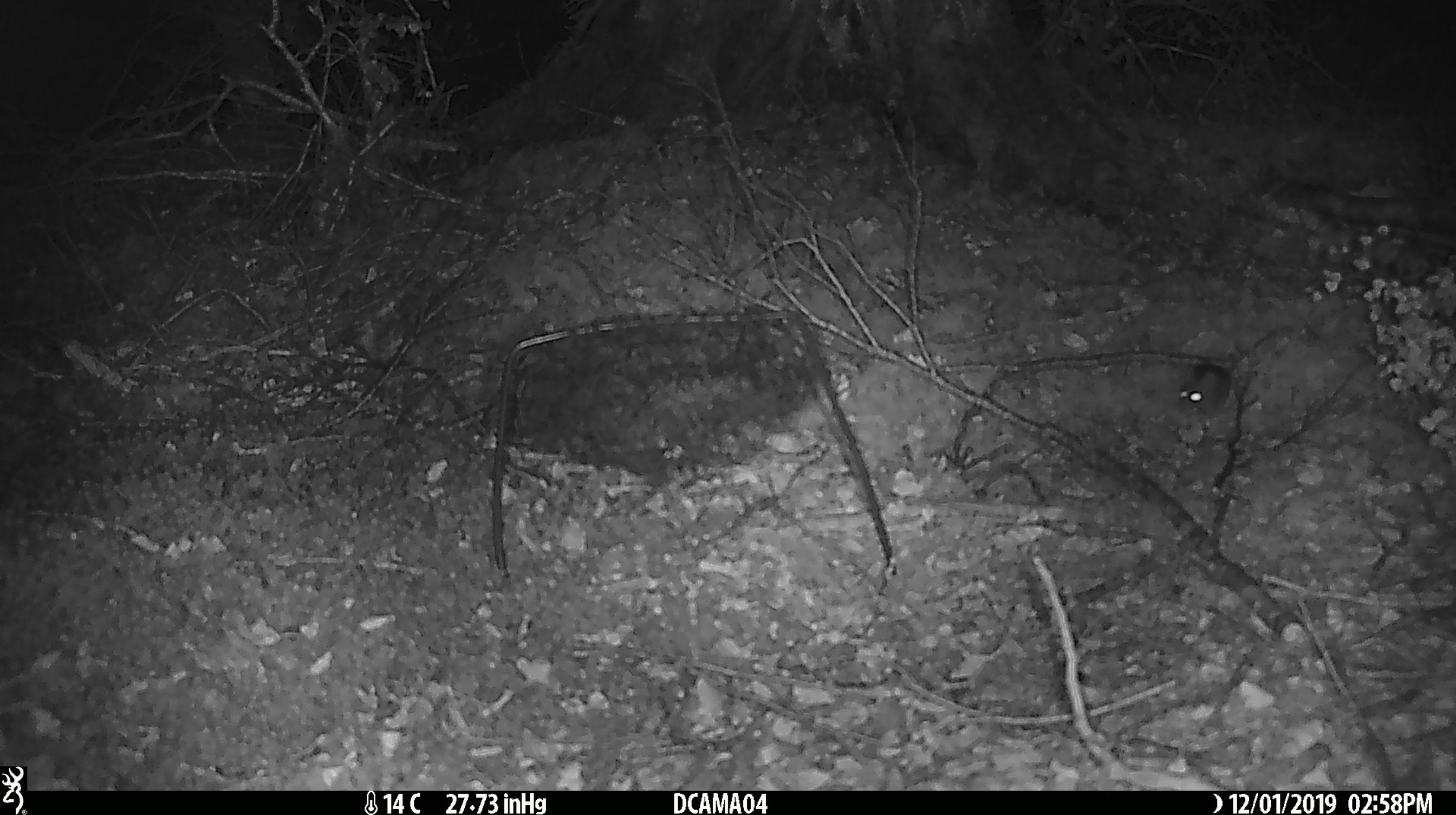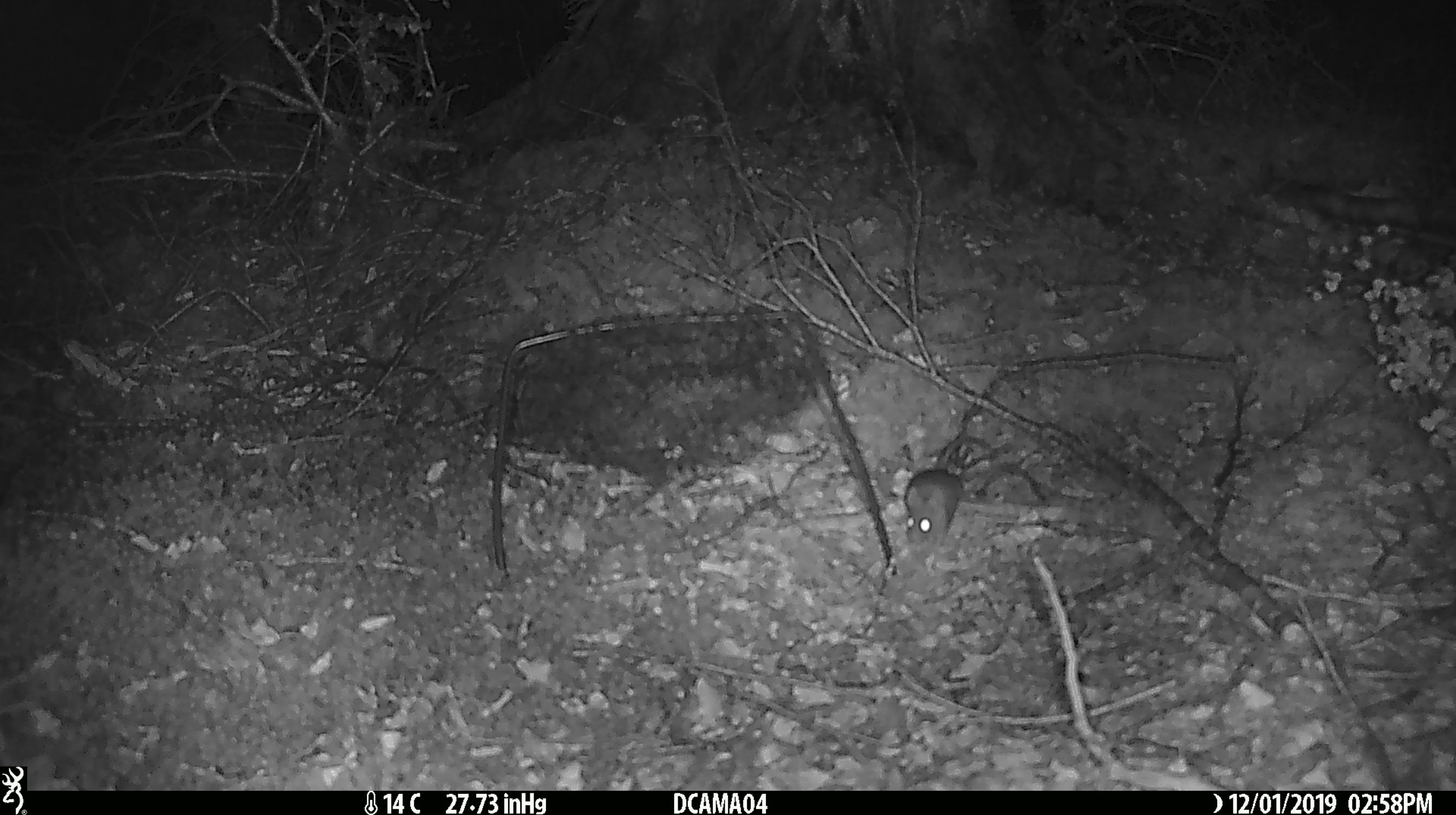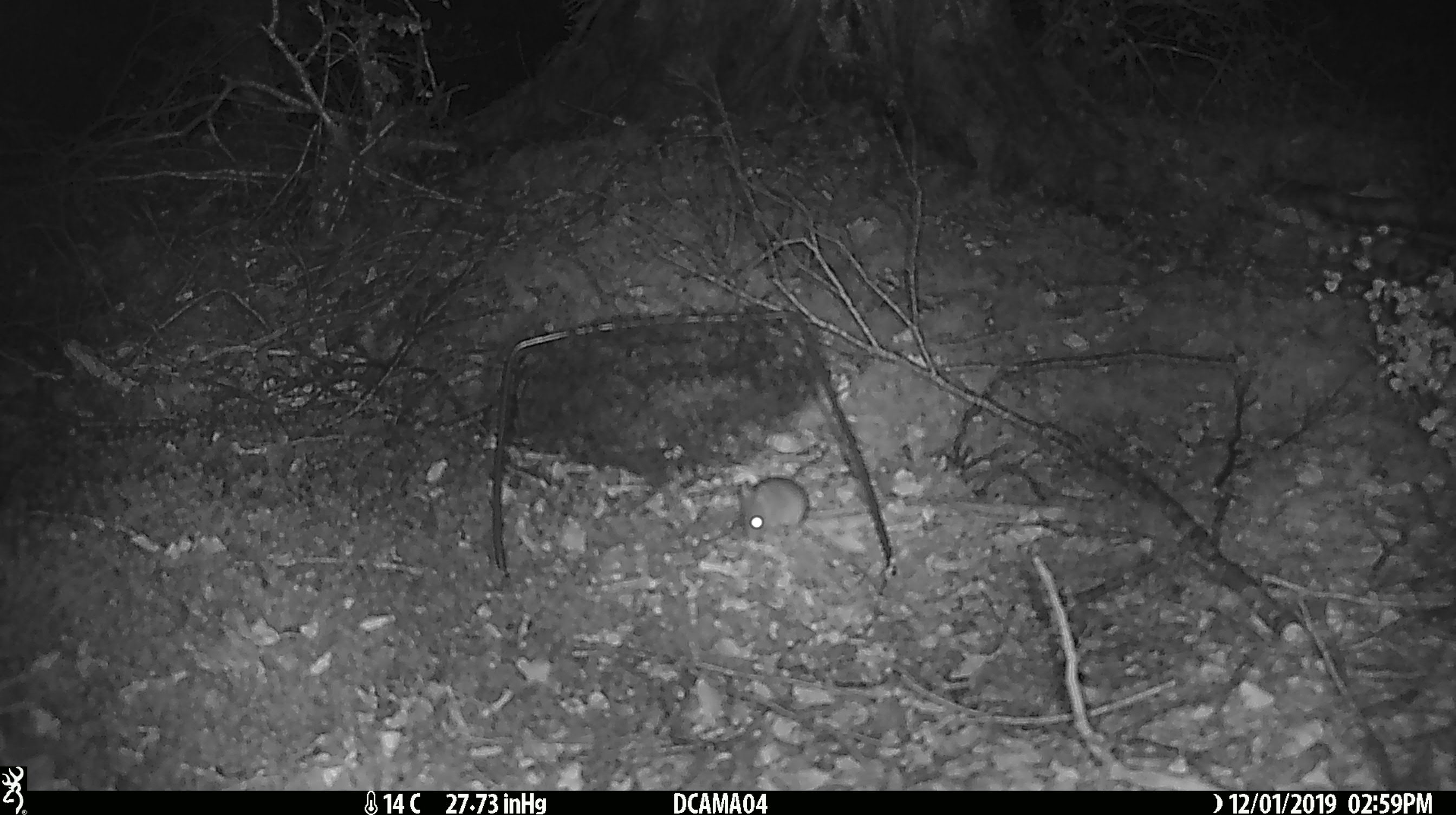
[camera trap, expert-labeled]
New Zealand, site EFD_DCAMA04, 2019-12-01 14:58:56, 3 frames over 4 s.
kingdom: Animalia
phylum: Chordata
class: Mammalia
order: Rodentia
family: Muridae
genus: Mus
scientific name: Mus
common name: mouse